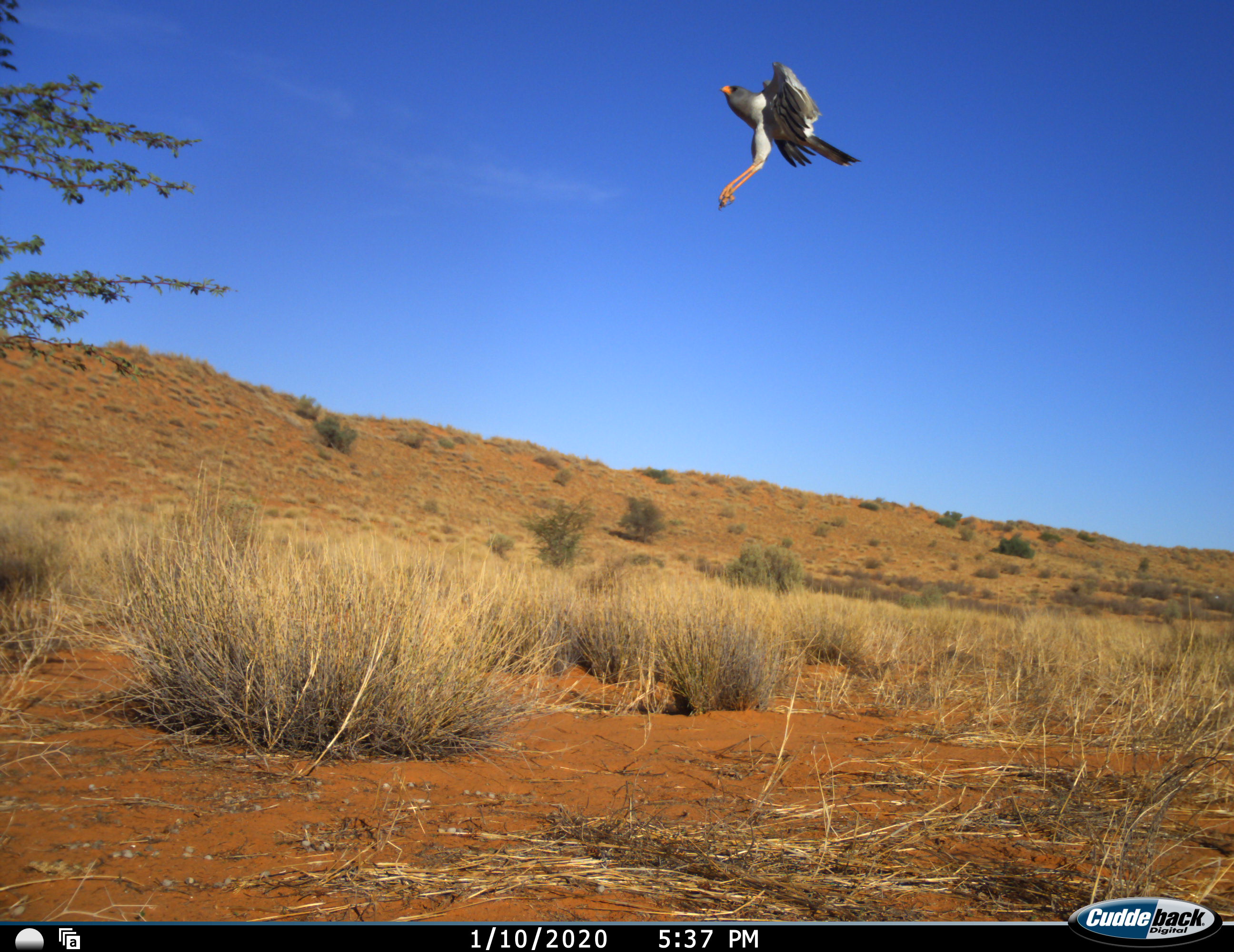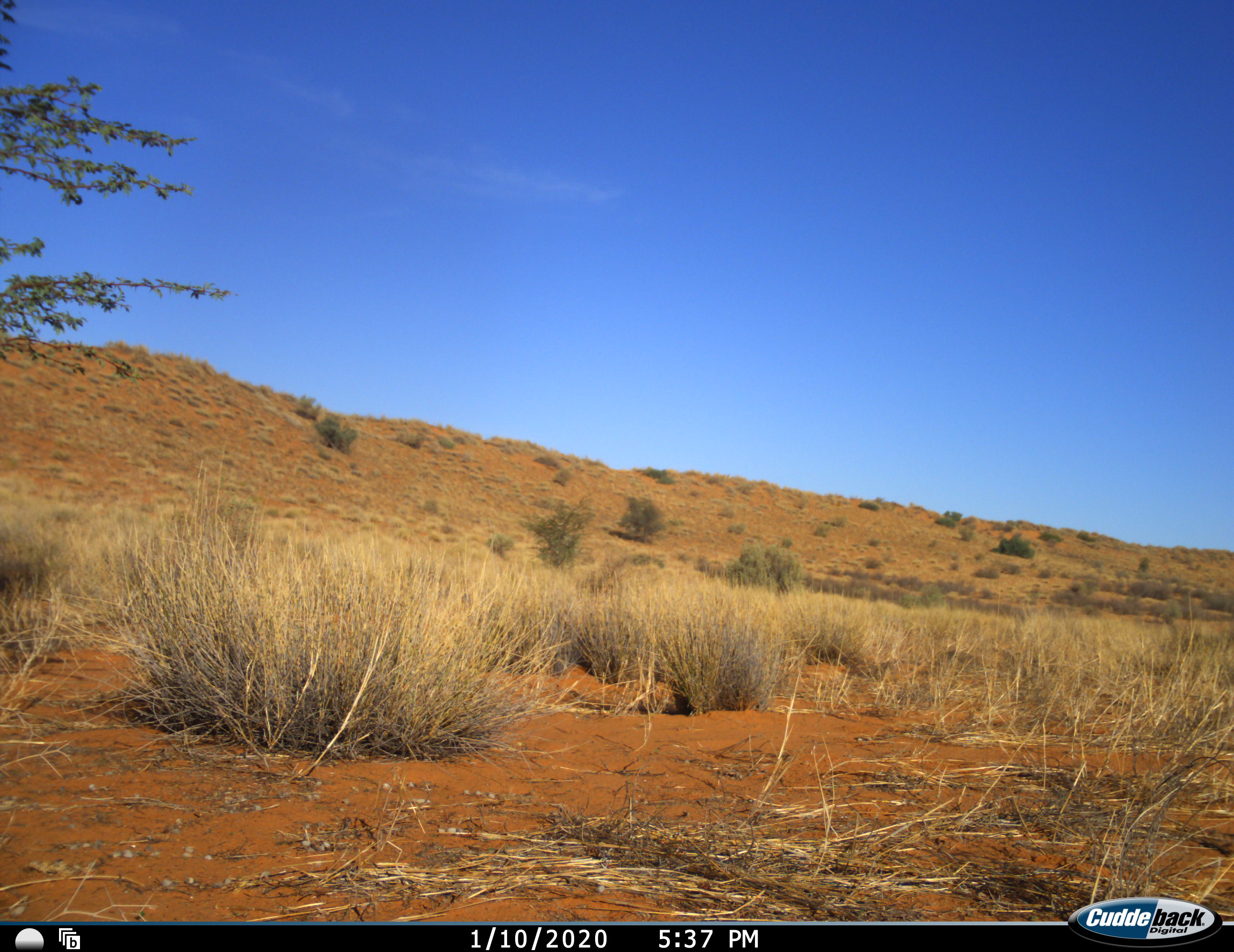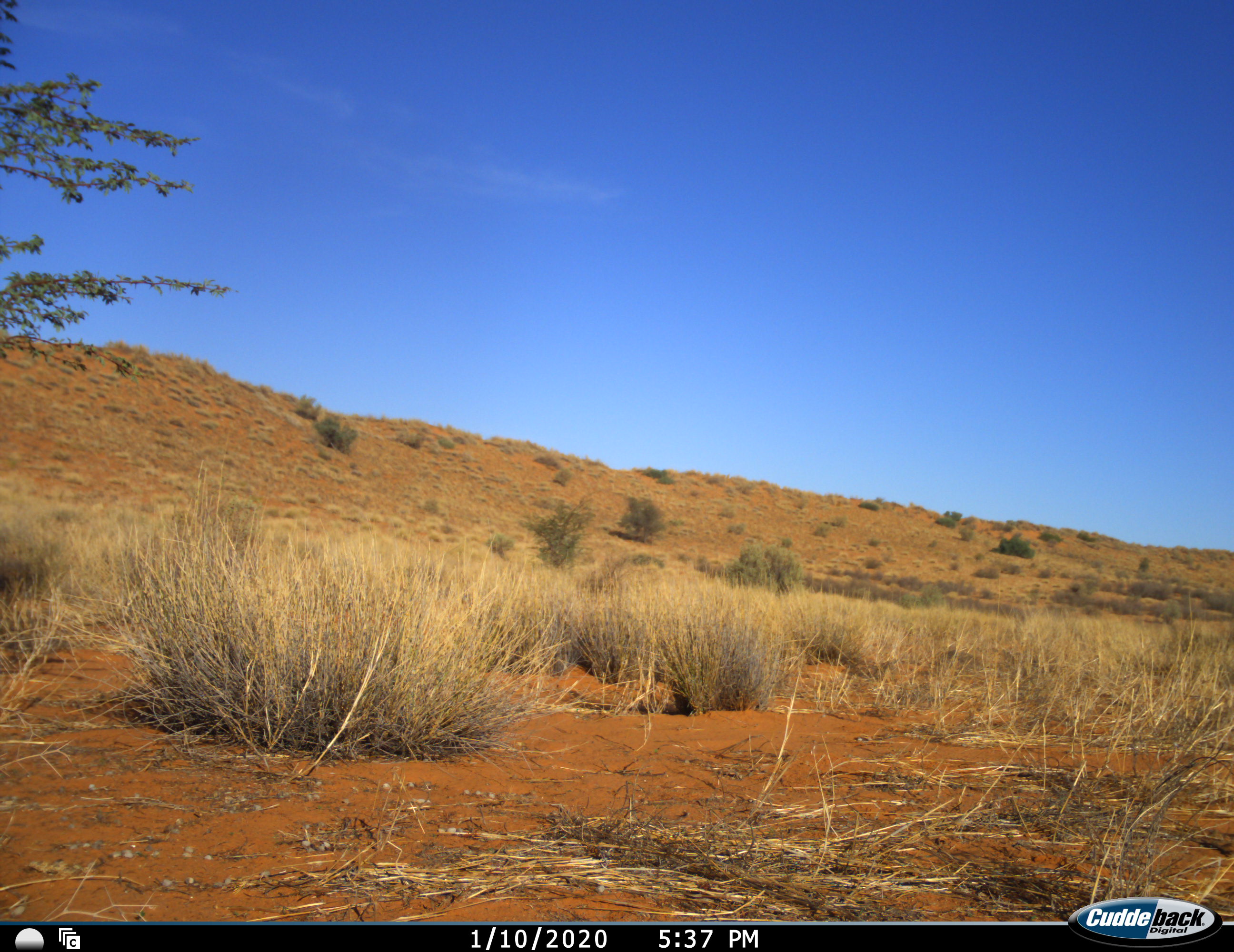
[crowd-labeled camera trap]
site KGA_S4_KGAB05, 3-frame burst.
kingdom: Animalia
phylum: Chordata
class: Aves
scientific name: Aves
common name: bird of prey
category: birdofprey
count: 1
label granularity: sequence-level